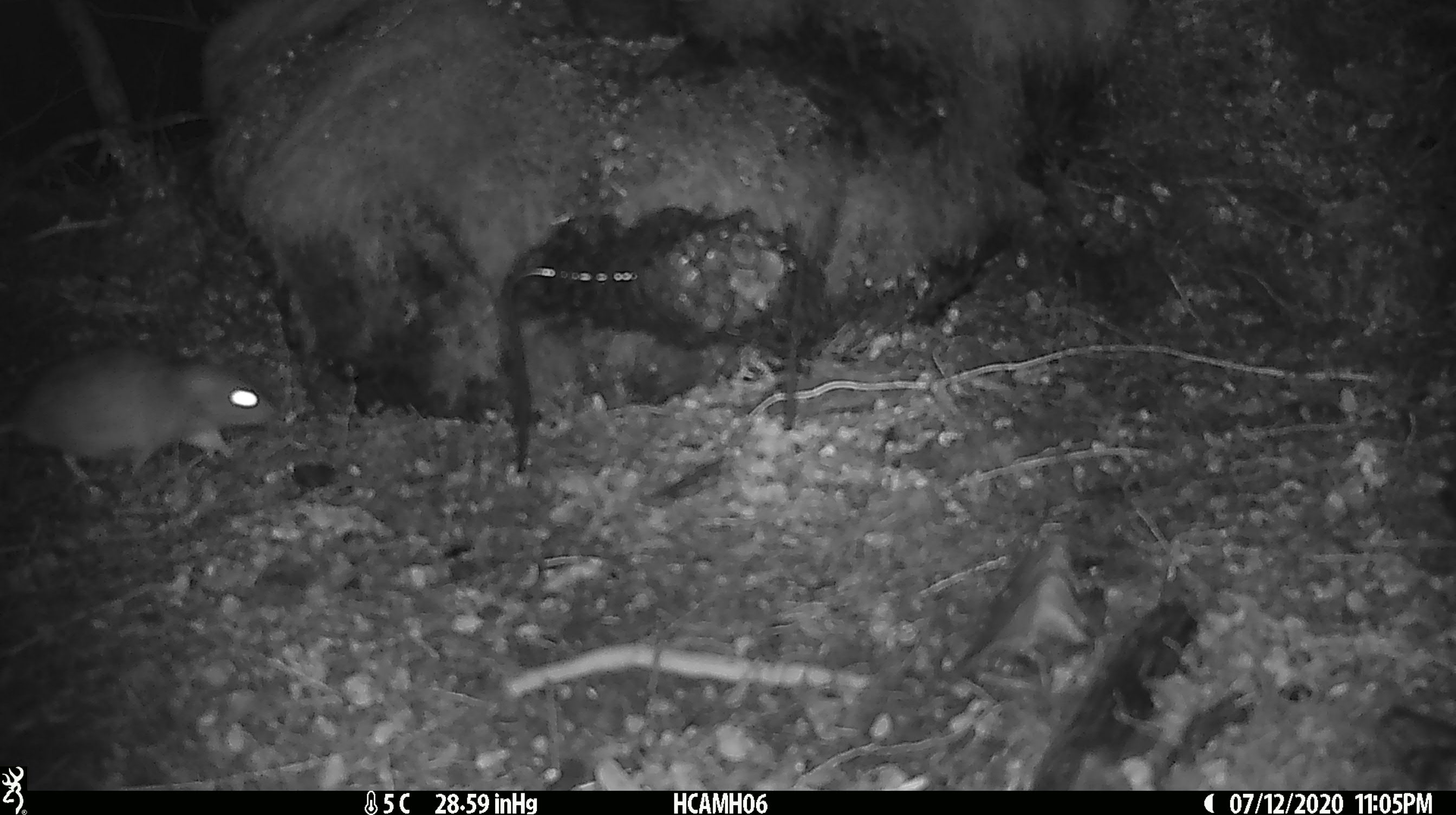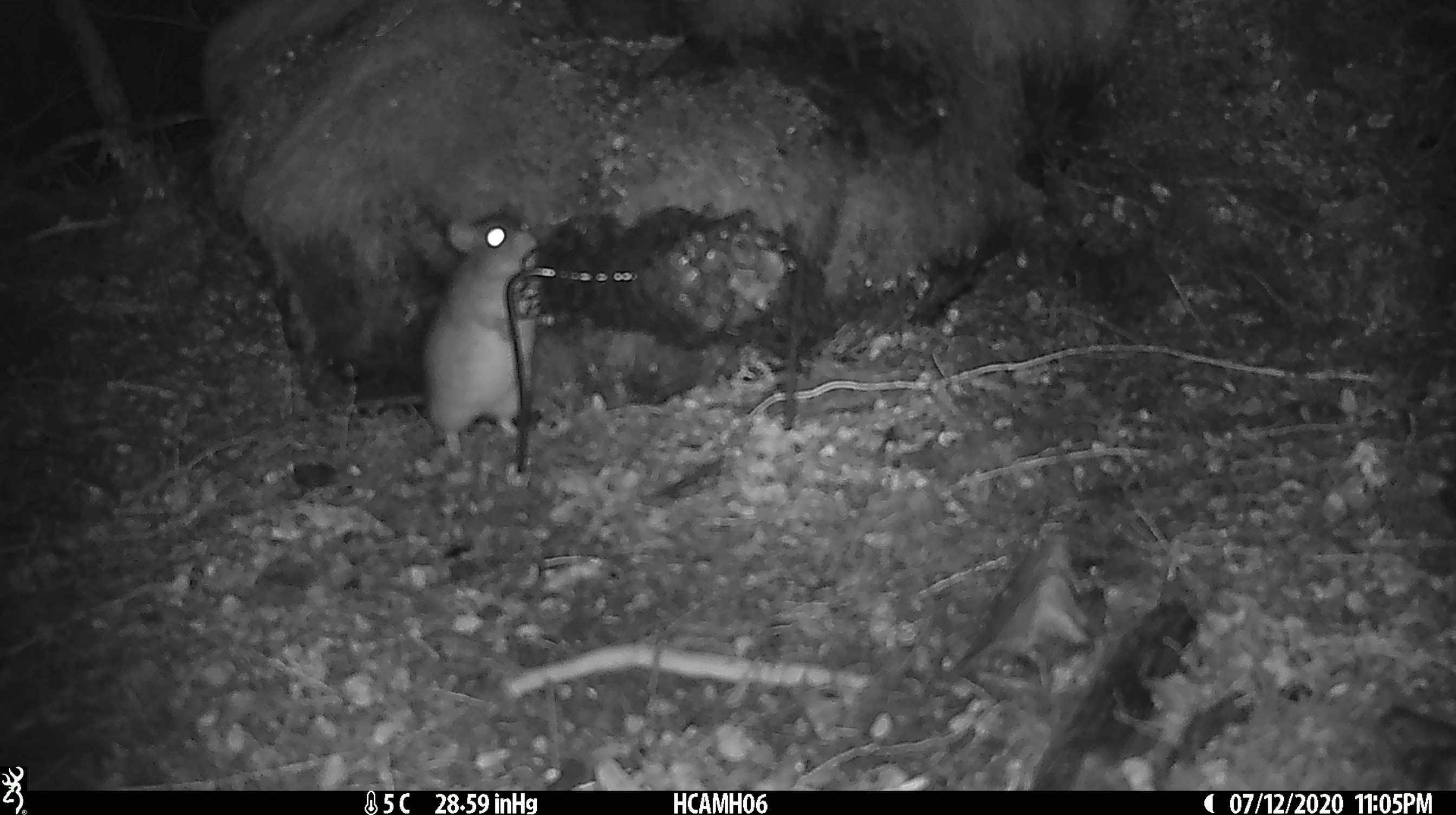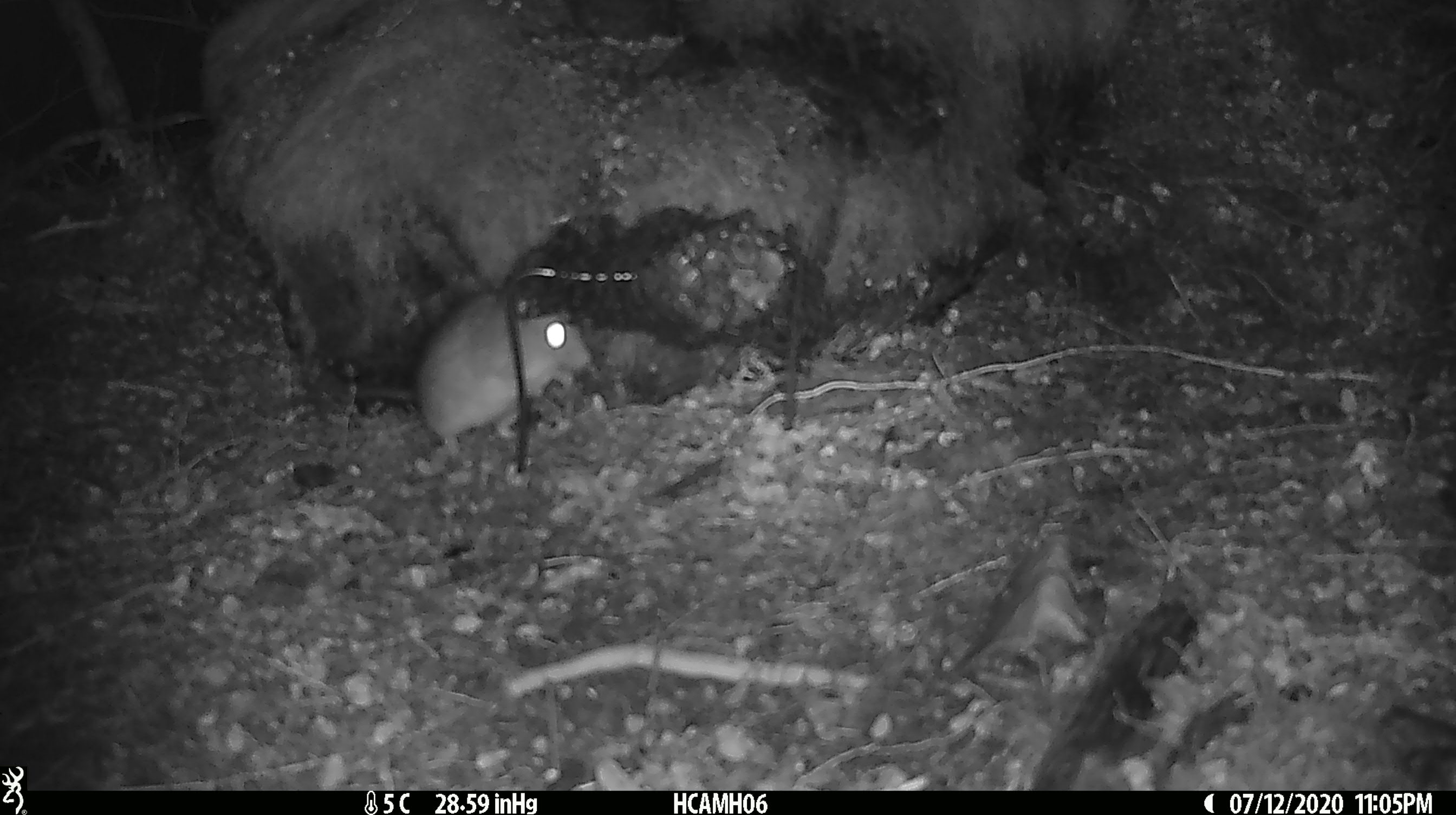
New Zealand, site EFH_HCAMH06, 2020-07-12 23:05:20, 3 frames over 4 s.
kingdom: Animalia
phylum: Chordata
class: Mammalia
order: Rodentia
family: Muridae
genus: Rattus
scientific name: Rattus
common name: rat